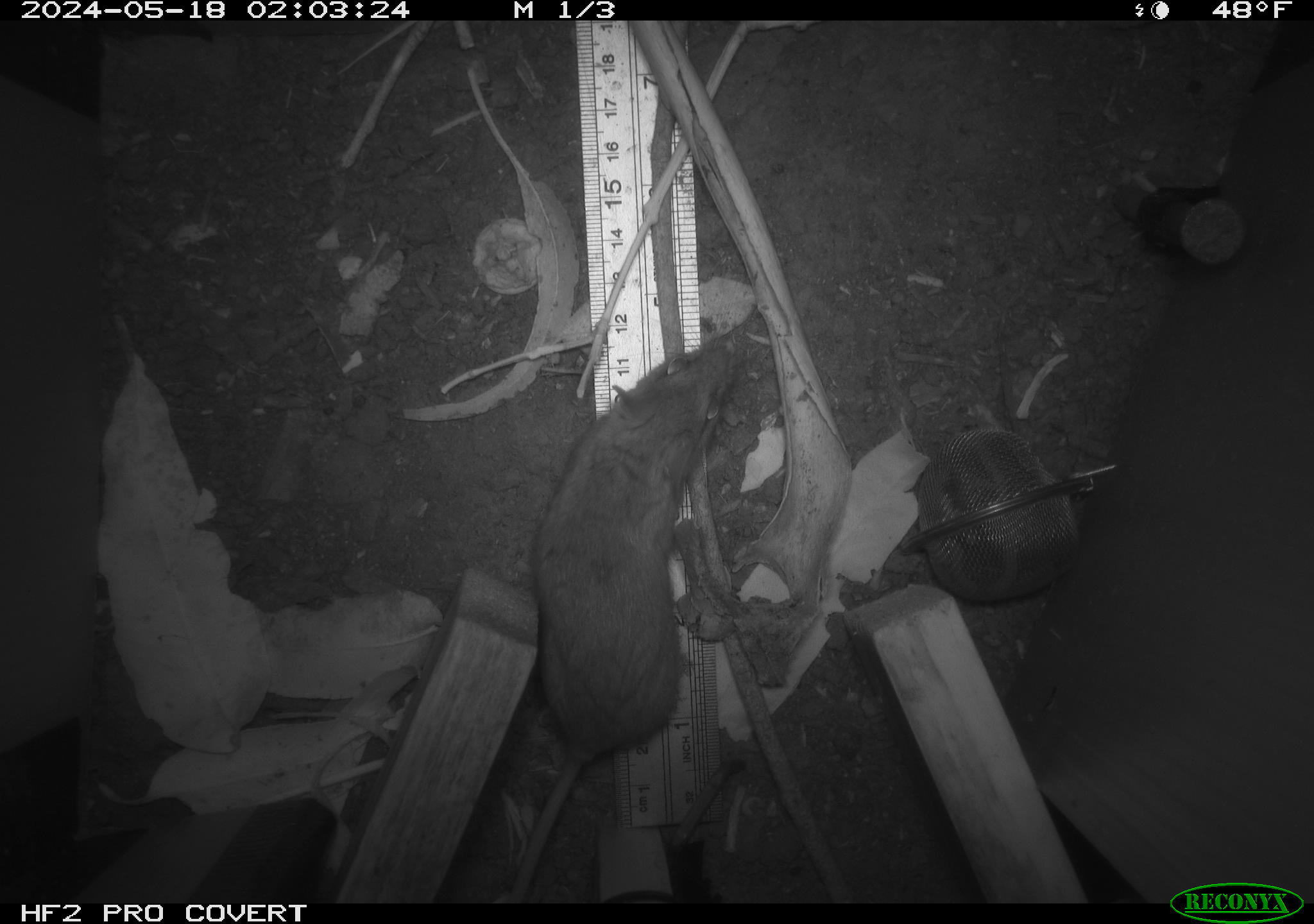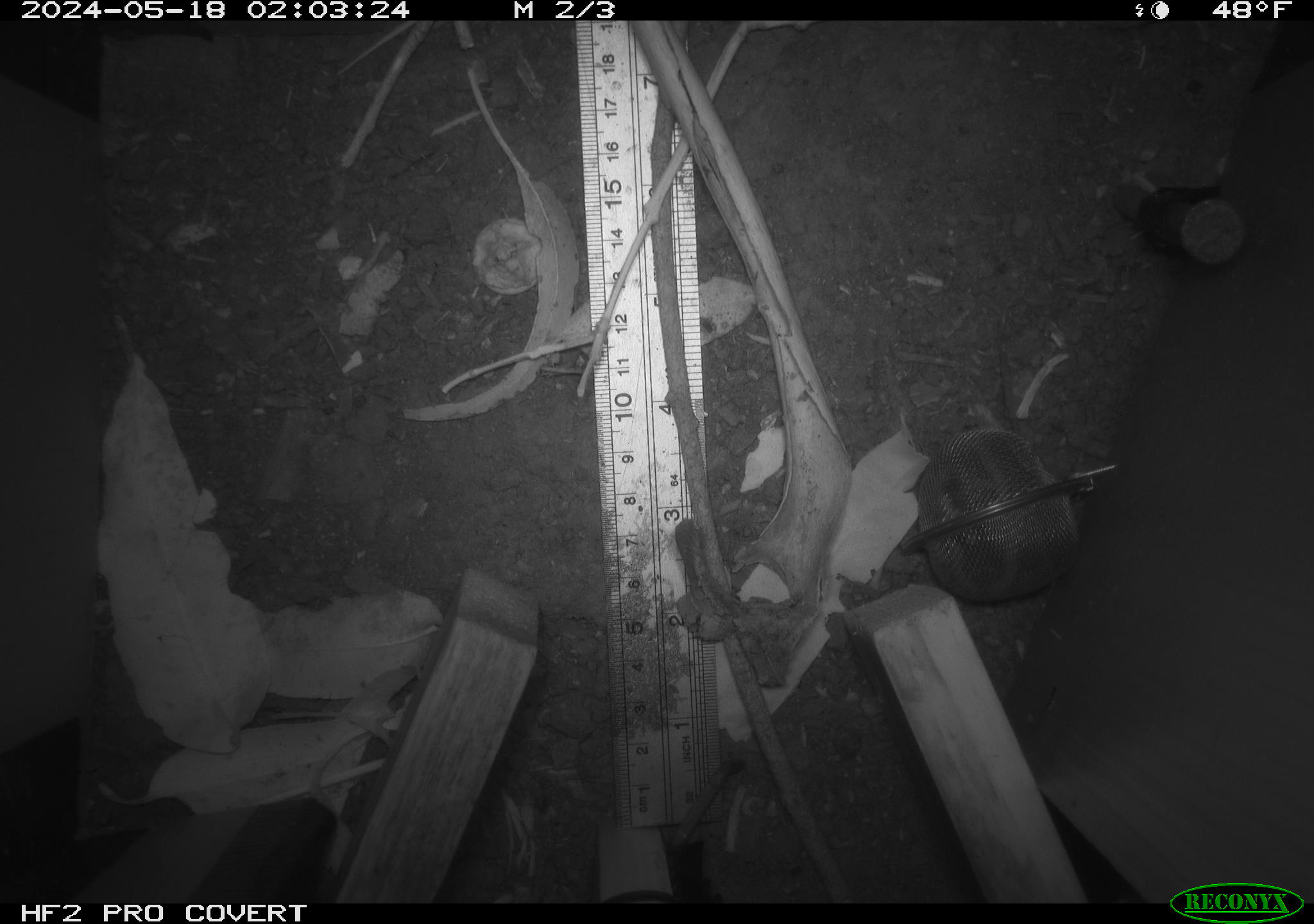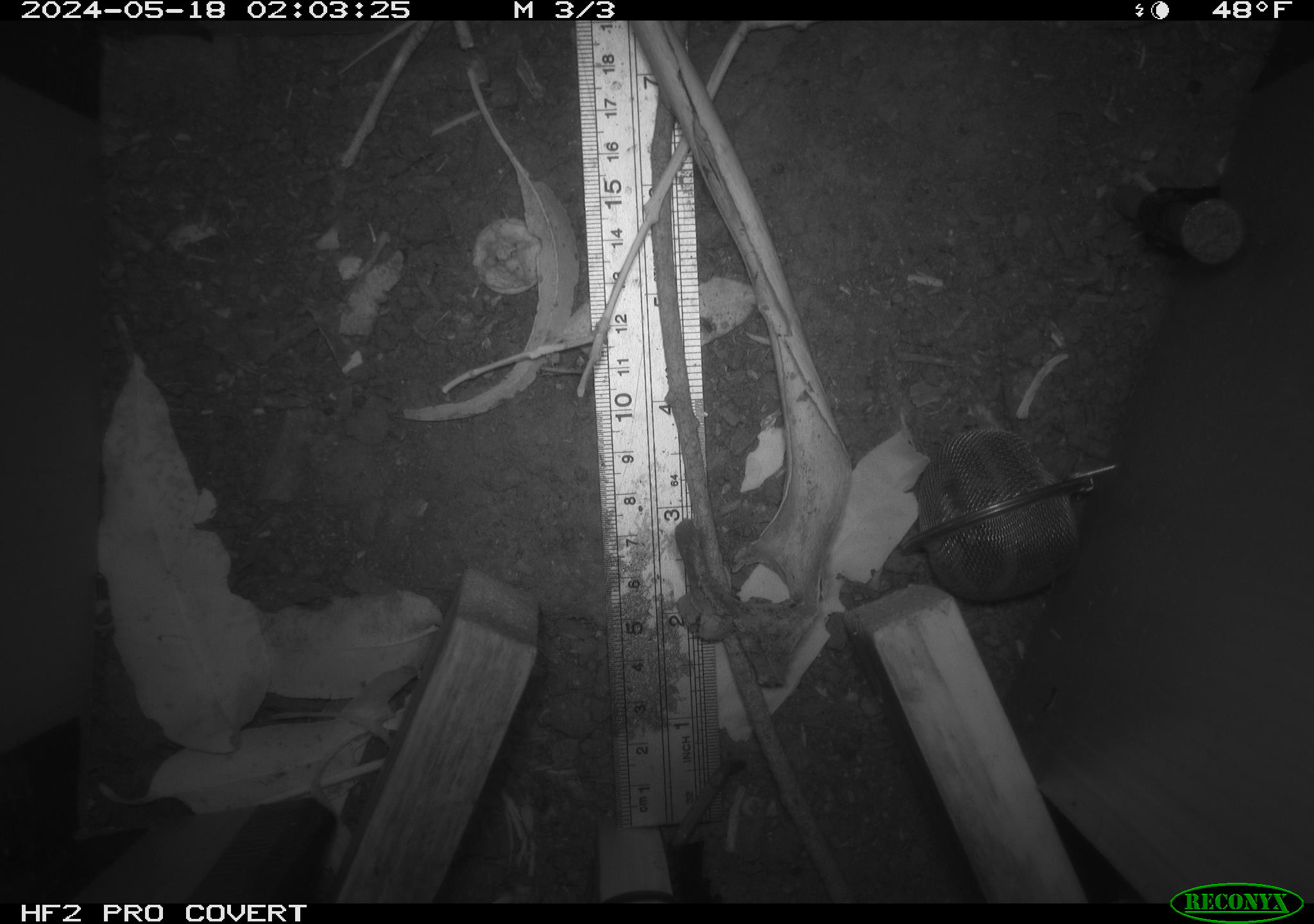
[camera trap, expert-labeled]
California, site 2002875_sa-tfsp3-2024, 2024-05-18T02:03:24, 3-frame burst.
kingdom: Animalia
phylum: Chordata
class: Mammalia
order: Rodentia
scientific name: Rodentia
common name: rodent